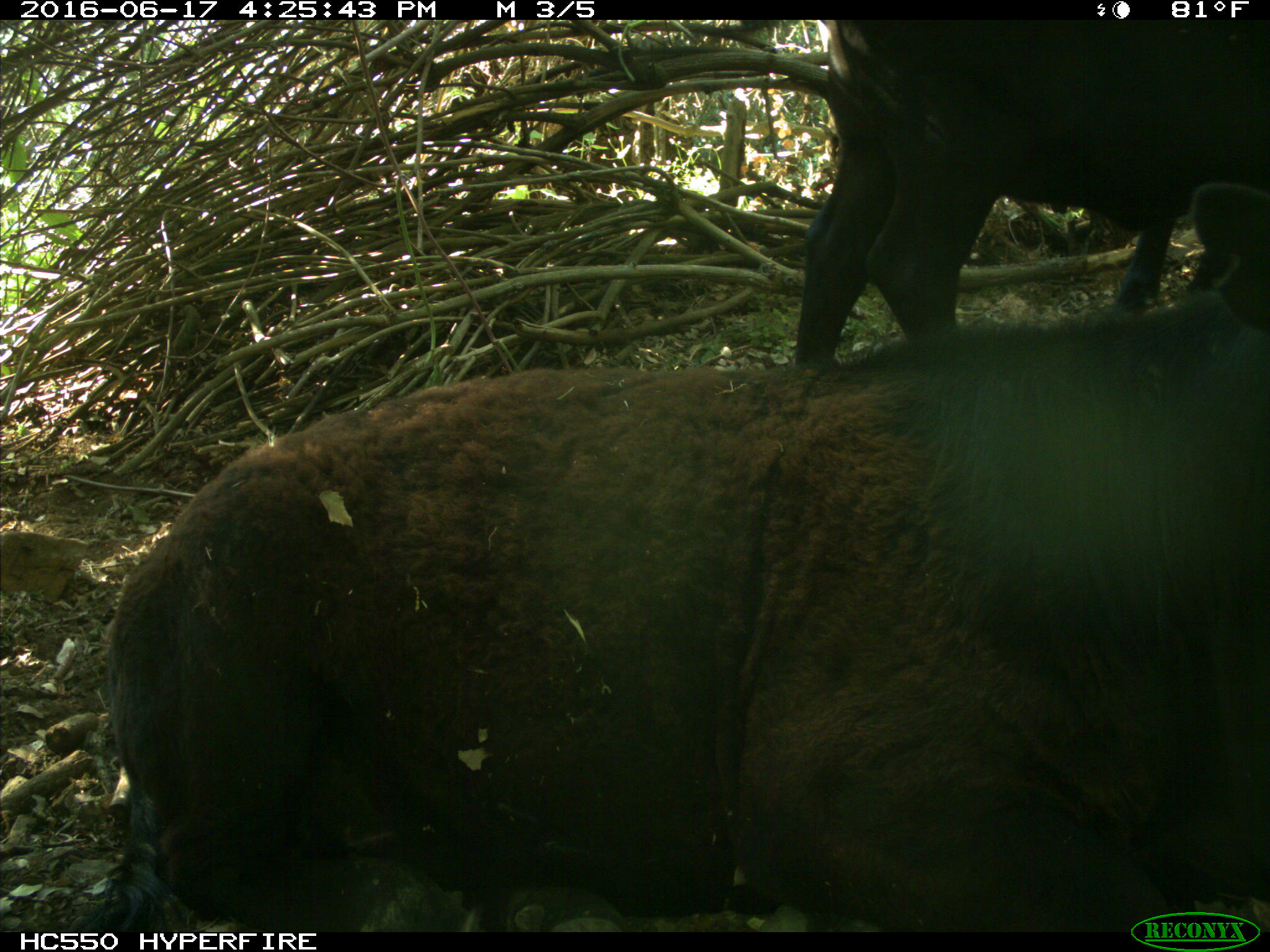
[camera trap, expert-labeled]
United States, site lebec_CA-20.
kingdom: Animalia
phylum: Chordata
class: Mammalia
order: Artiodactyla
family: Bovidae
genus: Bos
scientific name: Bos taurus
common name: domestic cow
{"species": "Bos taurus (domestic cow)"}